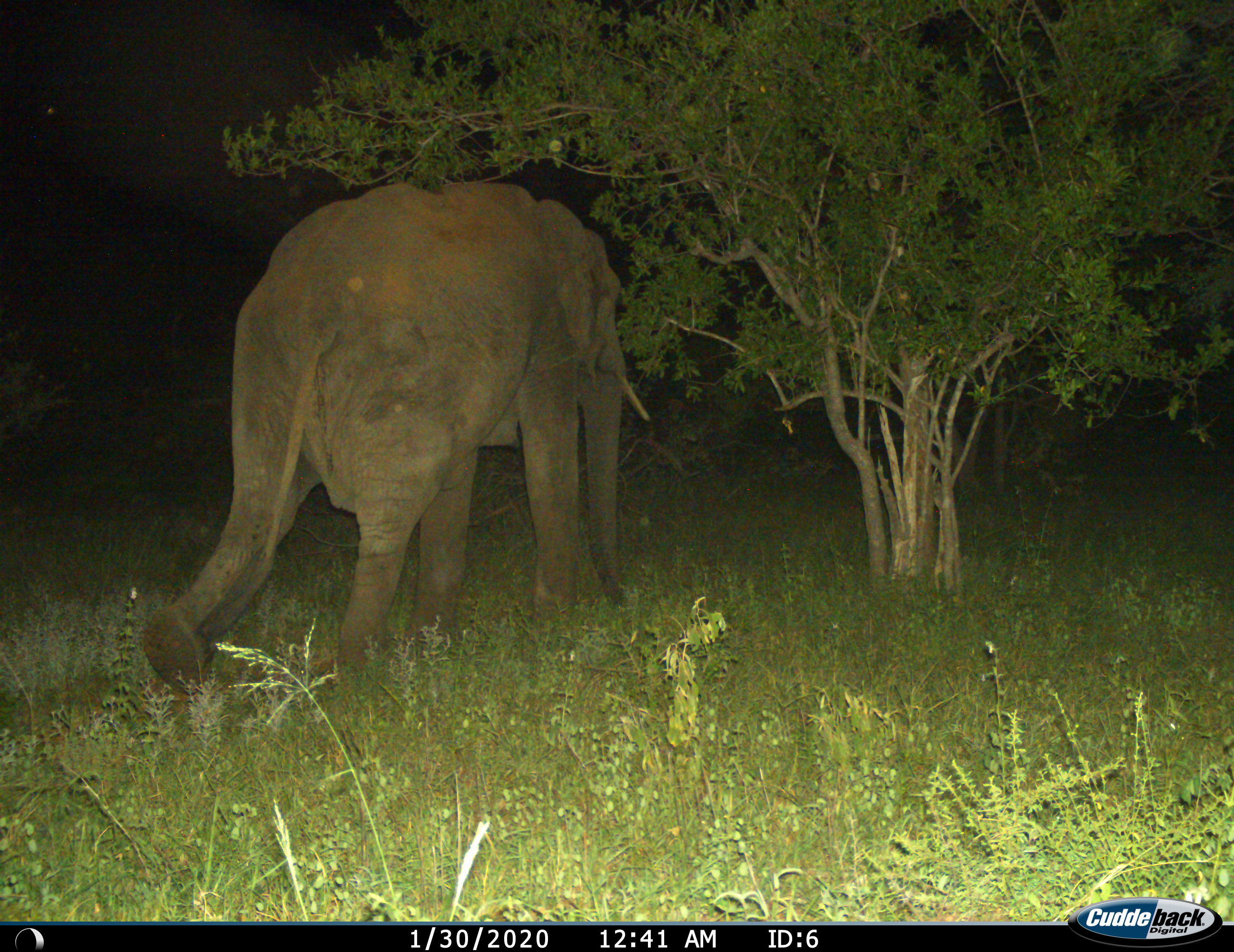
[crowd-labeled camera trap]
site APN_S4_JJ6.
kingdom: Animalia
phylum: Chordata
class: Mammalia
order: Proboscidea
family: Elephantidae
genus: Loxodonta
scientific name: Loxodonta africana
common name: african bush elephant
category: elephant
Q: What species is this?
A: Elephant (african bush elephant) (Loxodonta africana).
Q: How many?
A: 1.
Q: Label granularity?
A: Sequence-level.